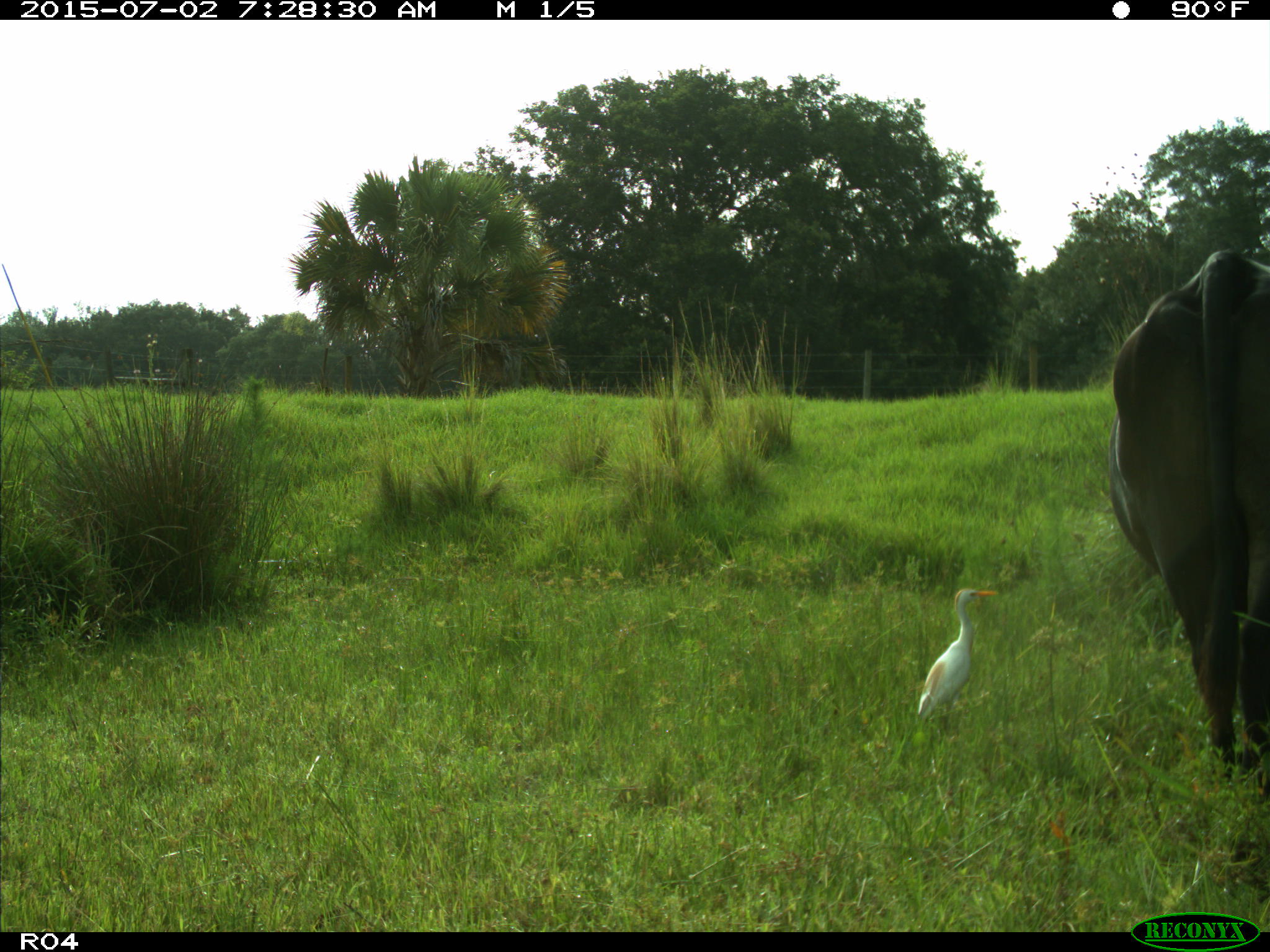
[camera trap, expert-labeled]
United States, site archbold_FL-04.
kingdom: Animalia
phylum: Chordata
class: Mammalia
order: Artiodactyla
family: Bovidae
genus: Bos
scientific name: Bos taurus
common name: domestic cow